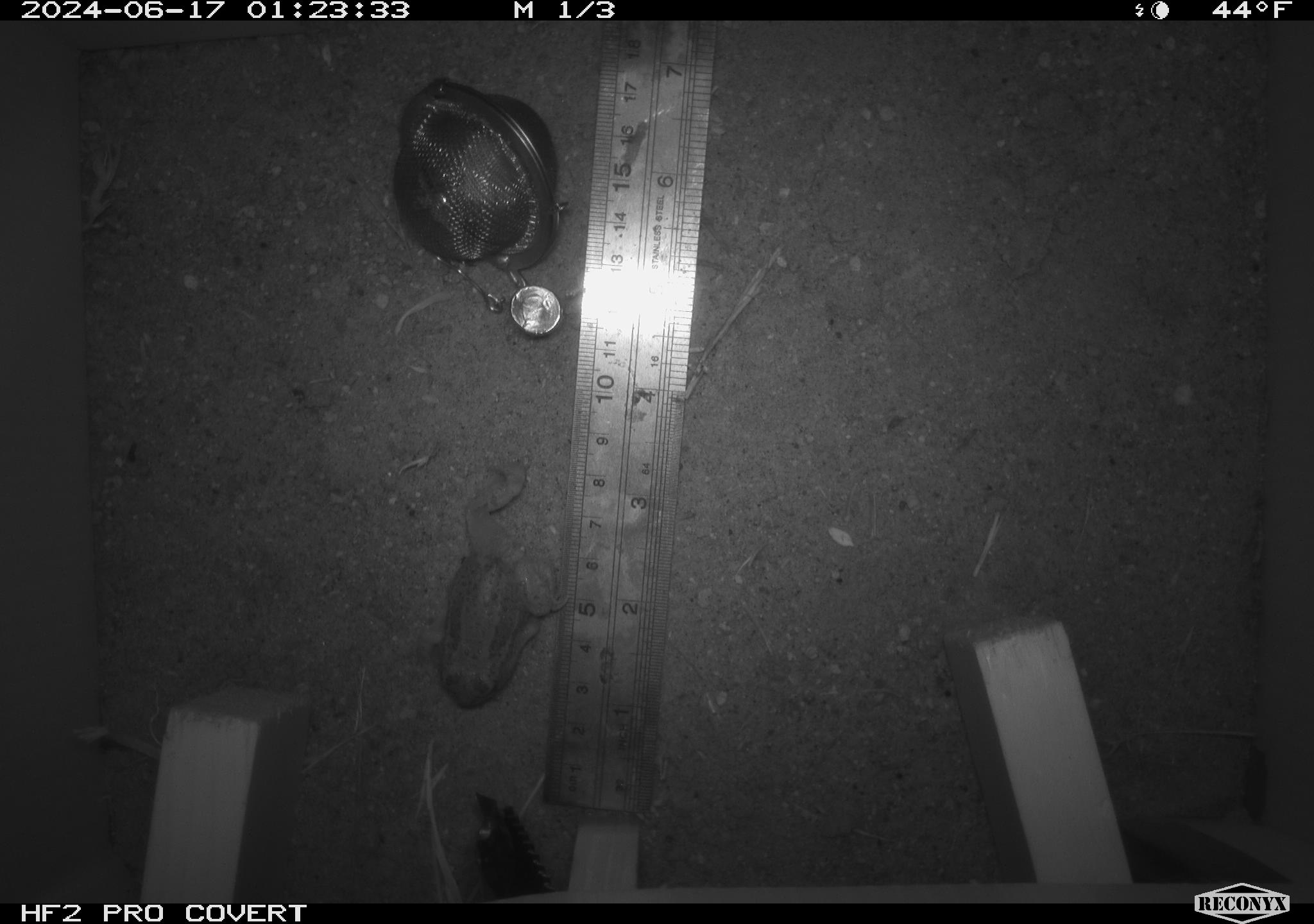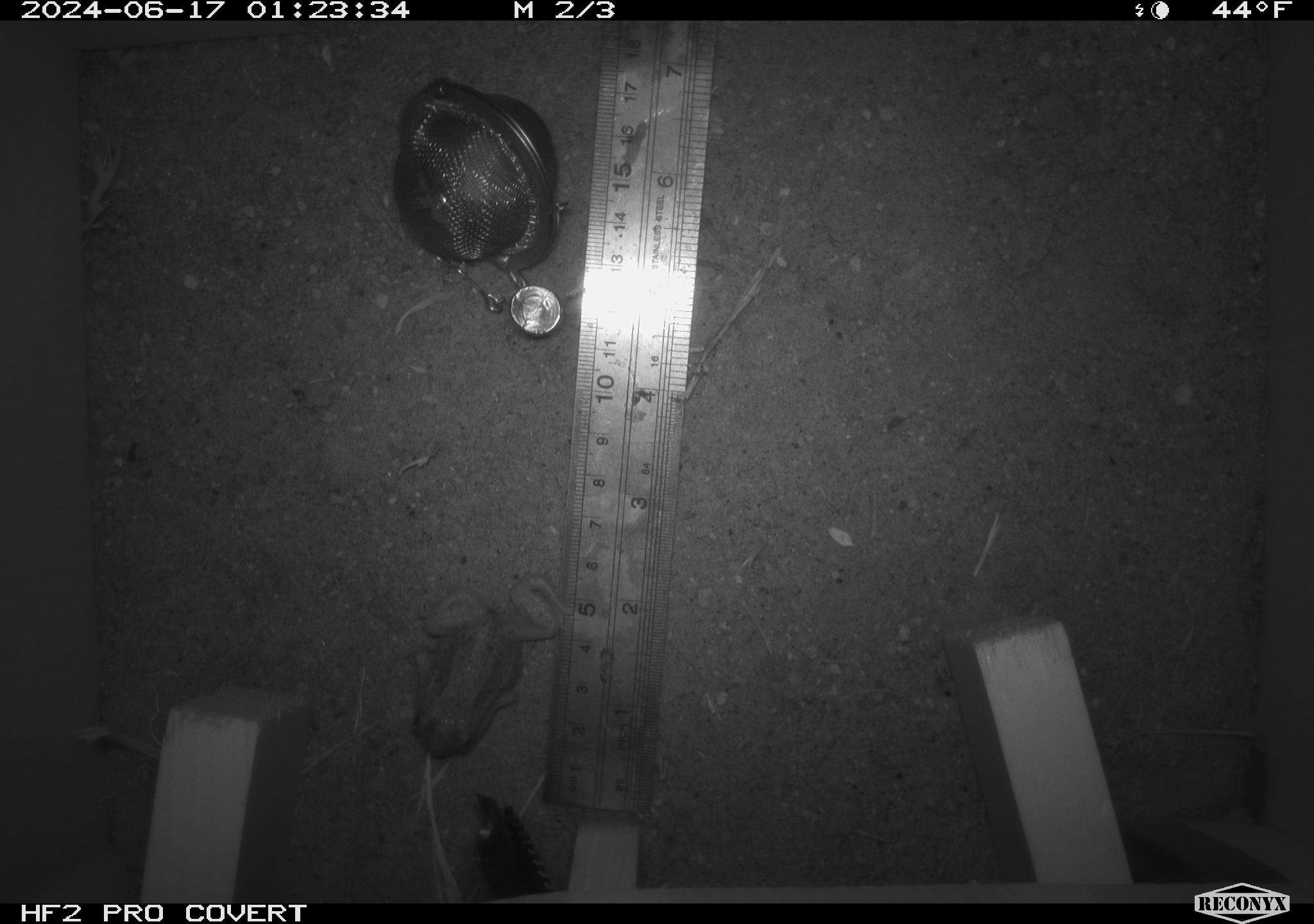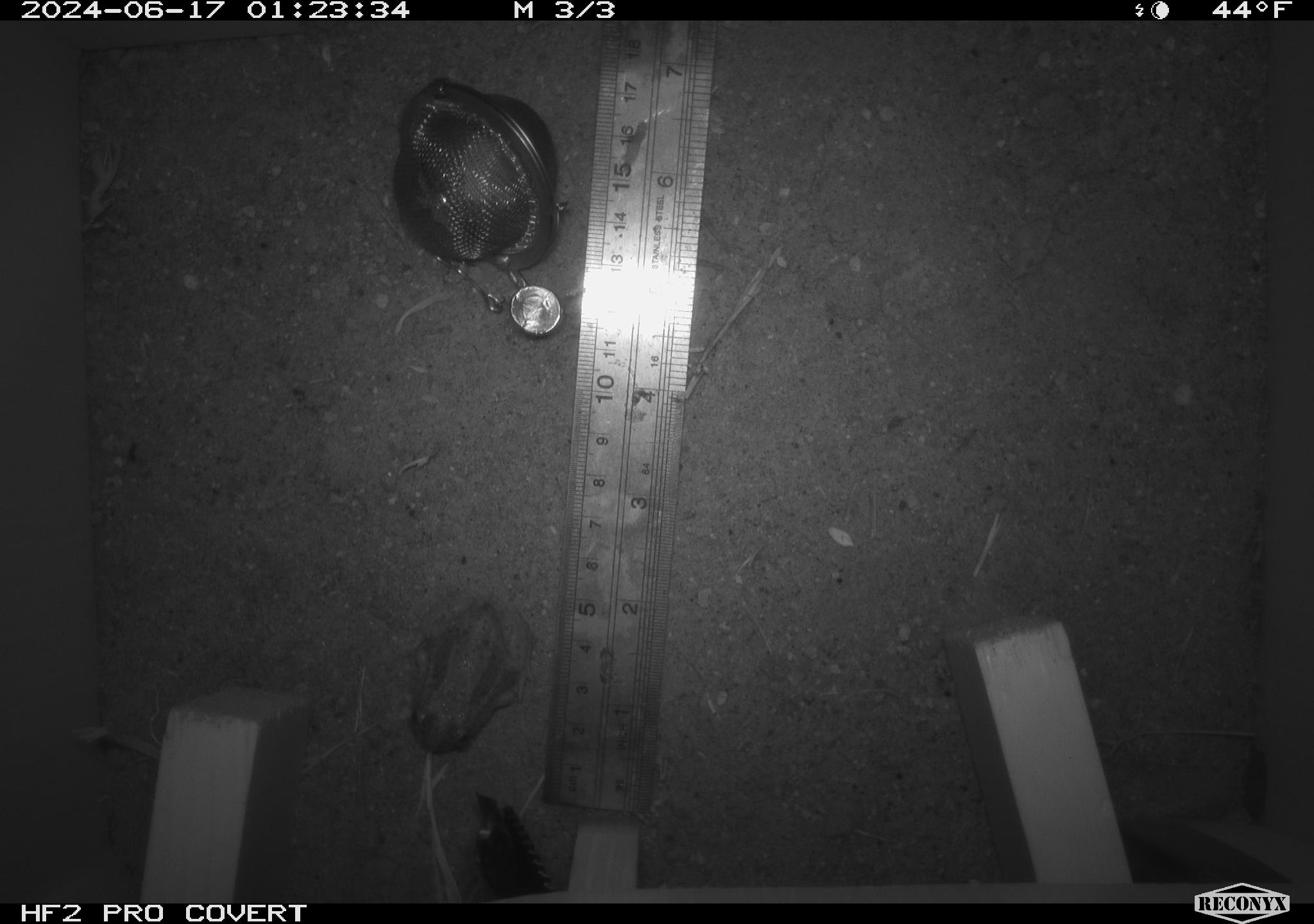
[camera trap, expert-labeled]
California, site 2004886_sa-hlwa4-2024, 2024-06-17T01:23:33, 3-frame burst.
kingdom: Animalia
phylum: Chordata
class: Amphibia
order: Anura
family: Hylidae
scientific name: Hylidae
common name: hylids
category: hylidae species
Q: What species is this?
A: Hylidae species (hylids) (Hylidae).